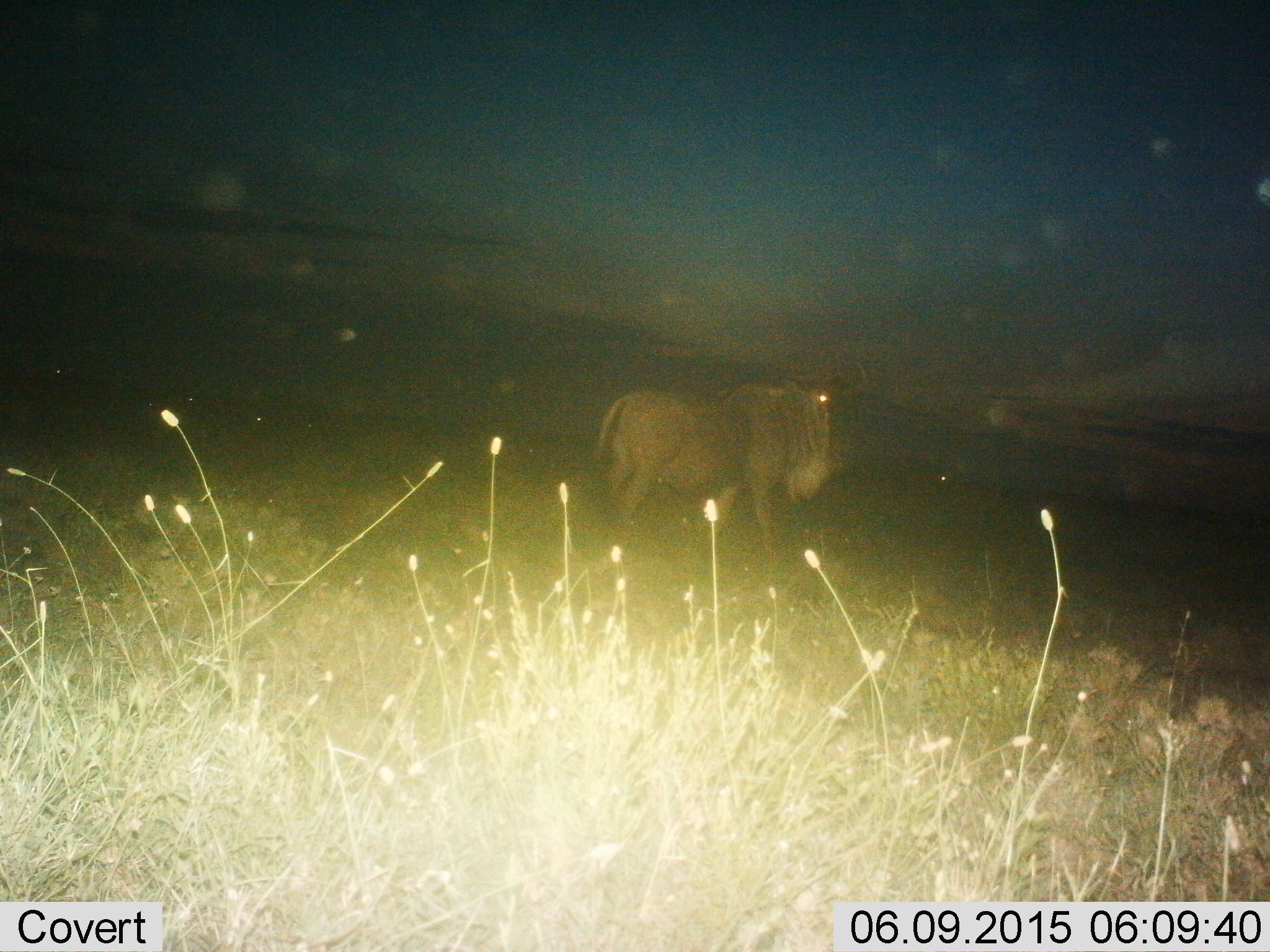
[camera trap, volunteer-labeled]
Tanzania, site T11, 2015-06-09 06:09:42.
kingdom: Animalia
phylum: Chordata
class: Mammalia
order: Artiodactyla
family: Bovidae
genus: Connochaetes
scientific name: Connochaetes taurinus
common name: blue wildebeest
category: wildebeest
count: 1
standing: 70%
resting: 0%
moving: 30%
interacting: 0%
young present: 0%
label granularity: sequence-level